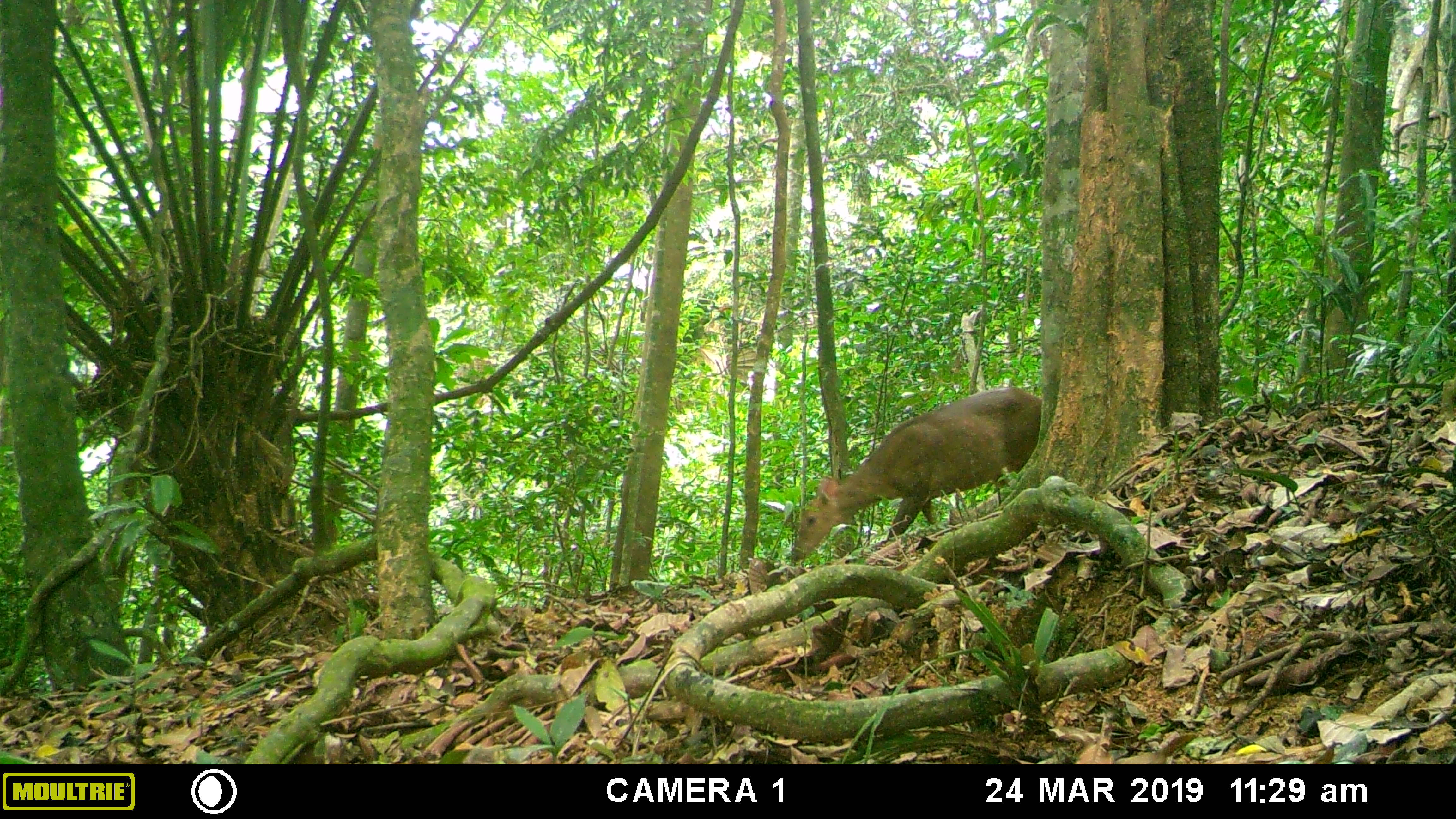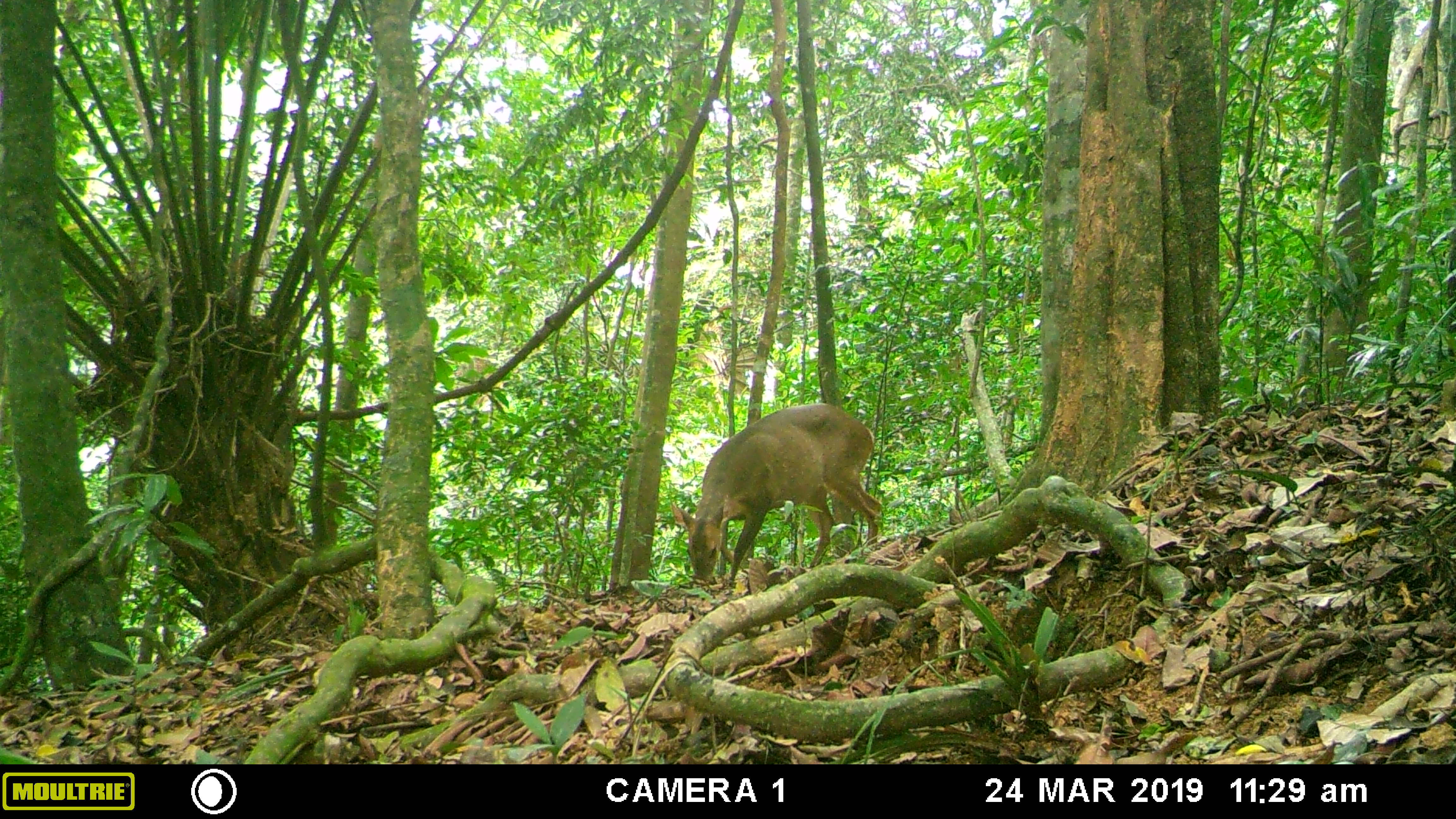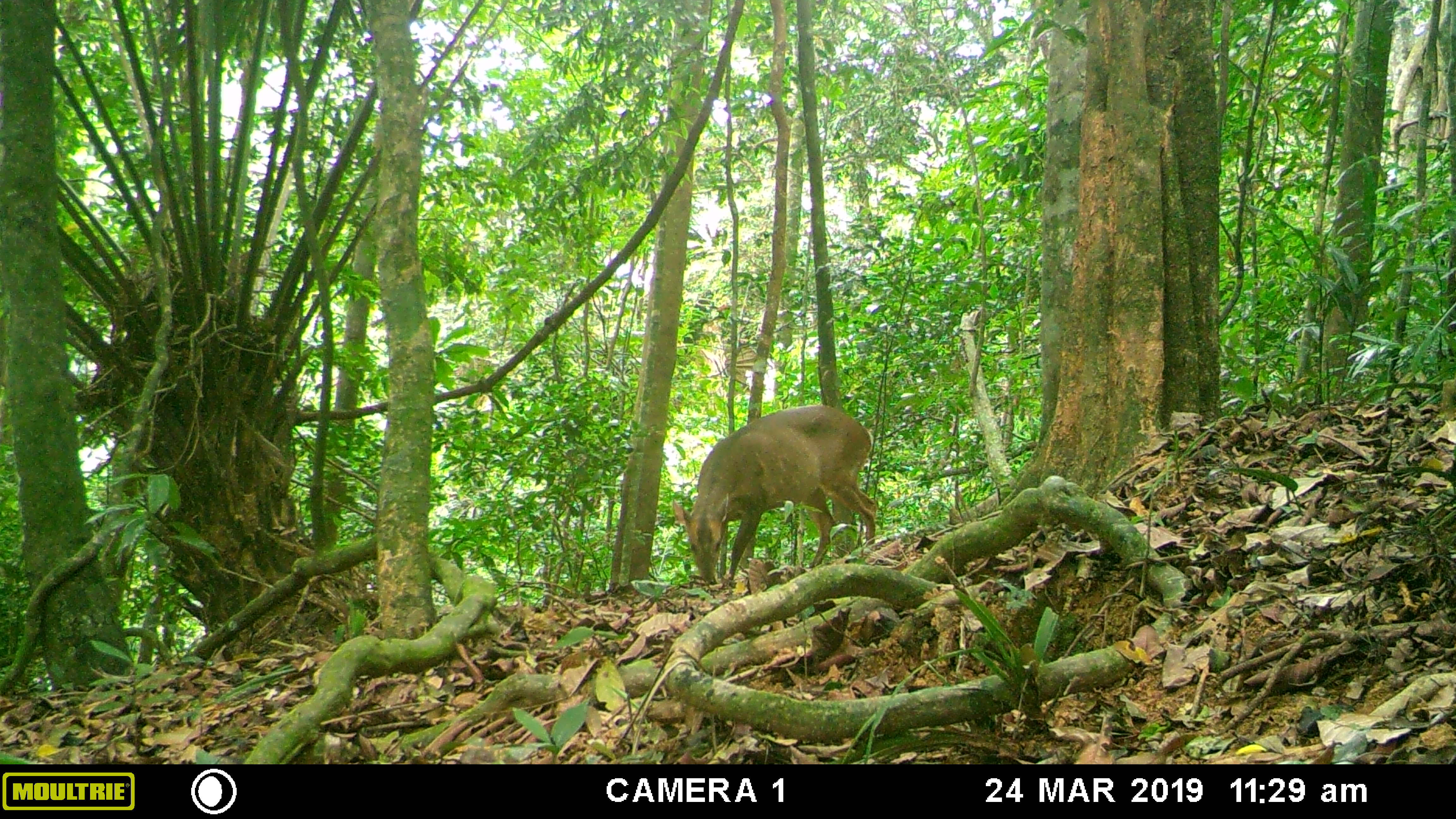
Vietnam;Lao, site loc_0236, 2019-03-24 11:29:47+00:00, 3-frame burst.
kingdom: Animalia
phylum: Chordata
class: Mammalia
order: Artiodactyla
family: Cervidae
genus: Muntiacus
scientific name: Muntiacus vuquangensis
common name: large-antlered muntjac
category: large antlered muntjac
Large antlered muntjac (large-antlered muntjac) (Muntiacus vuquangensis). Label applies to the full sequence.